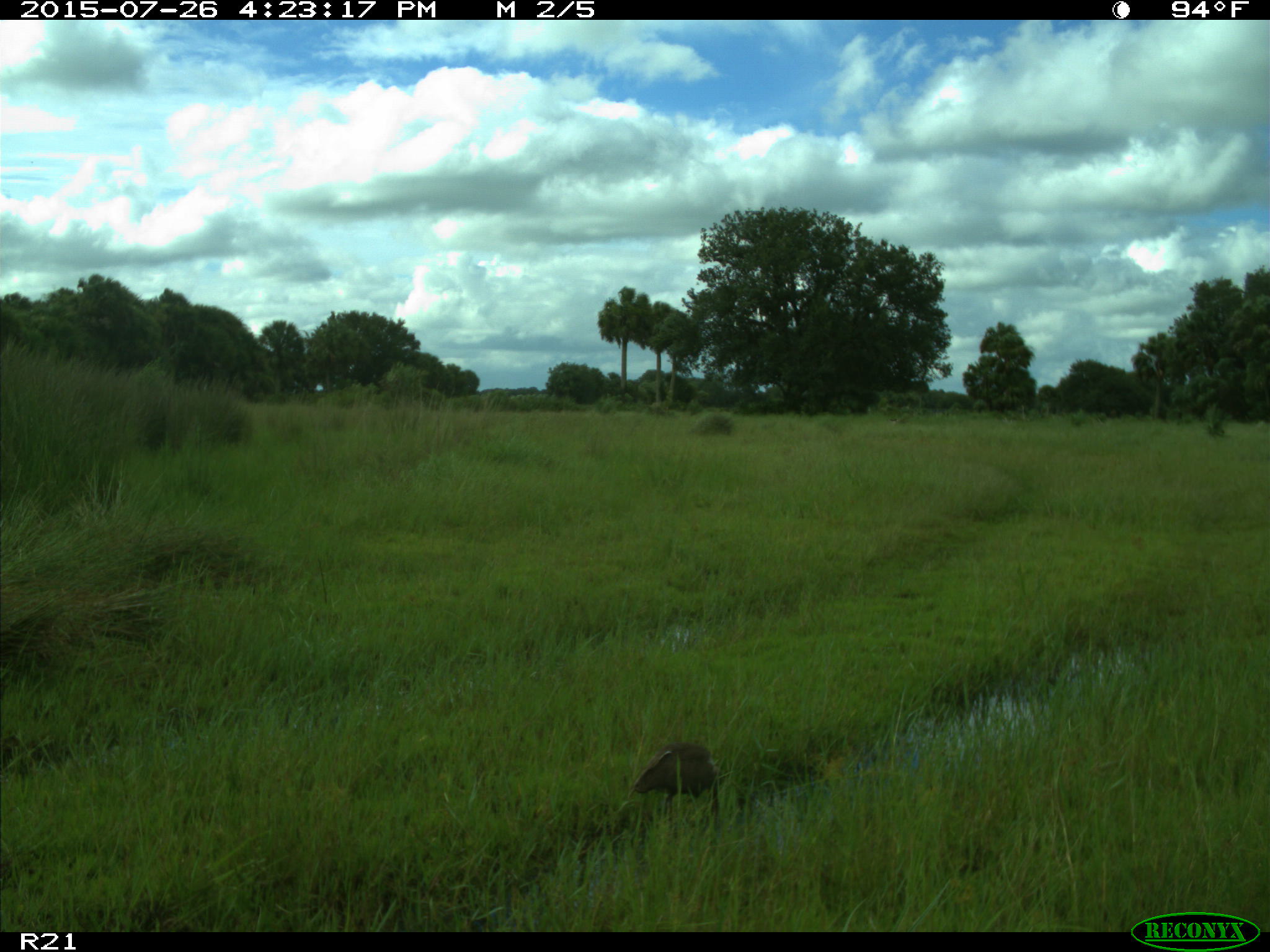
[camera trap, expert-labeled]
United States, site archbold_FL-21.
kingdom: Animalia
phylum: Chordata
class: Aves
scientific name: Aves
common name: birds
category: unidentified bird